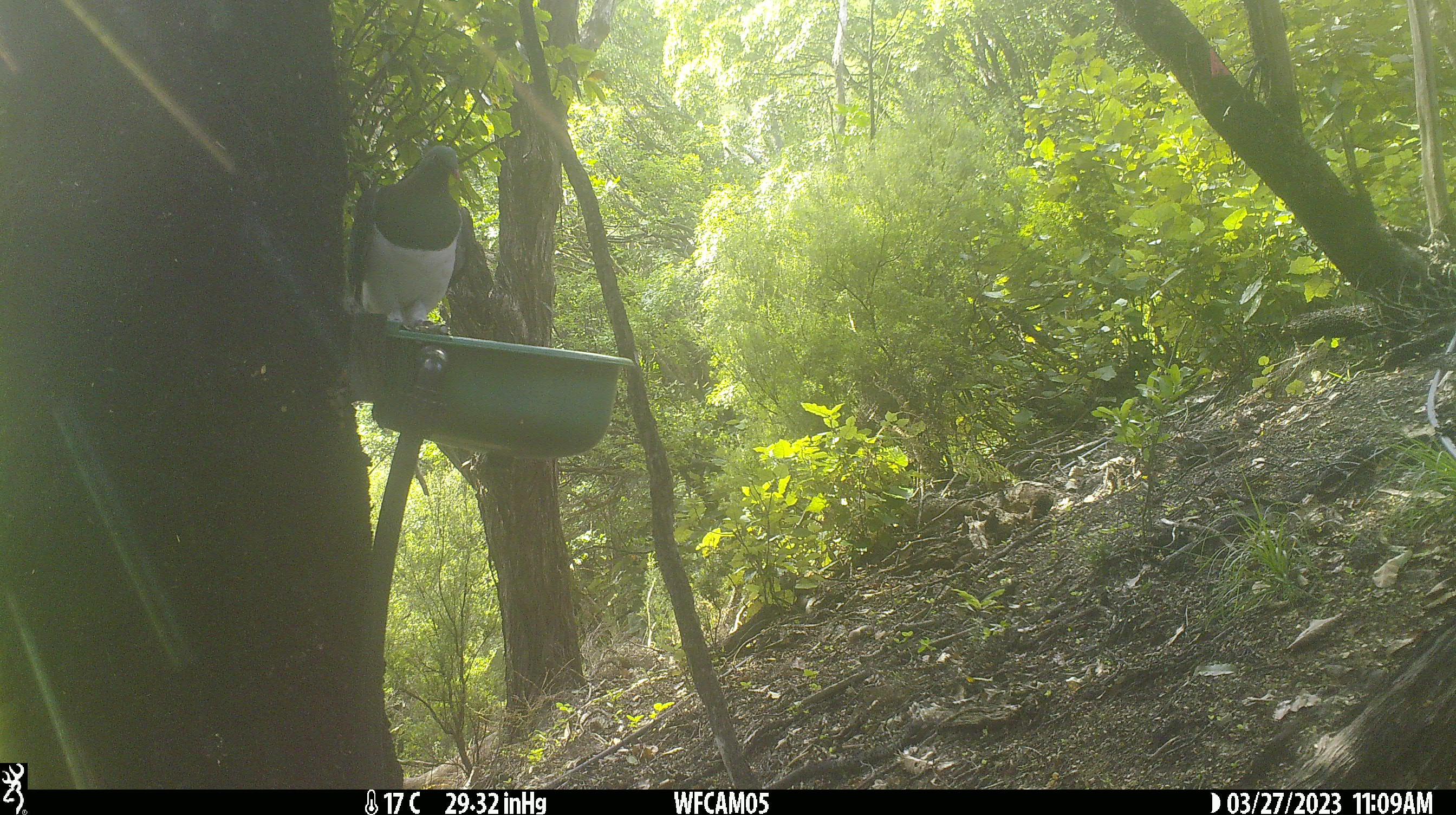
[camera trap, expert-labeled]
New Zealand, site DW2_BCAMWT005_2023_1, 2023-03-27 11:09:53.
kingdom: Animalia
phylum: Chordata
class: Aves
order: Columbiformes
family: Columbidae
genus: Hemiphaga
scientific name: Hemiphaga novaeseelandiae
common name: new zealand pigeon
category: kereru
Kereru (new zealand pigeon) (Hemiphaga novaeseelandiae).